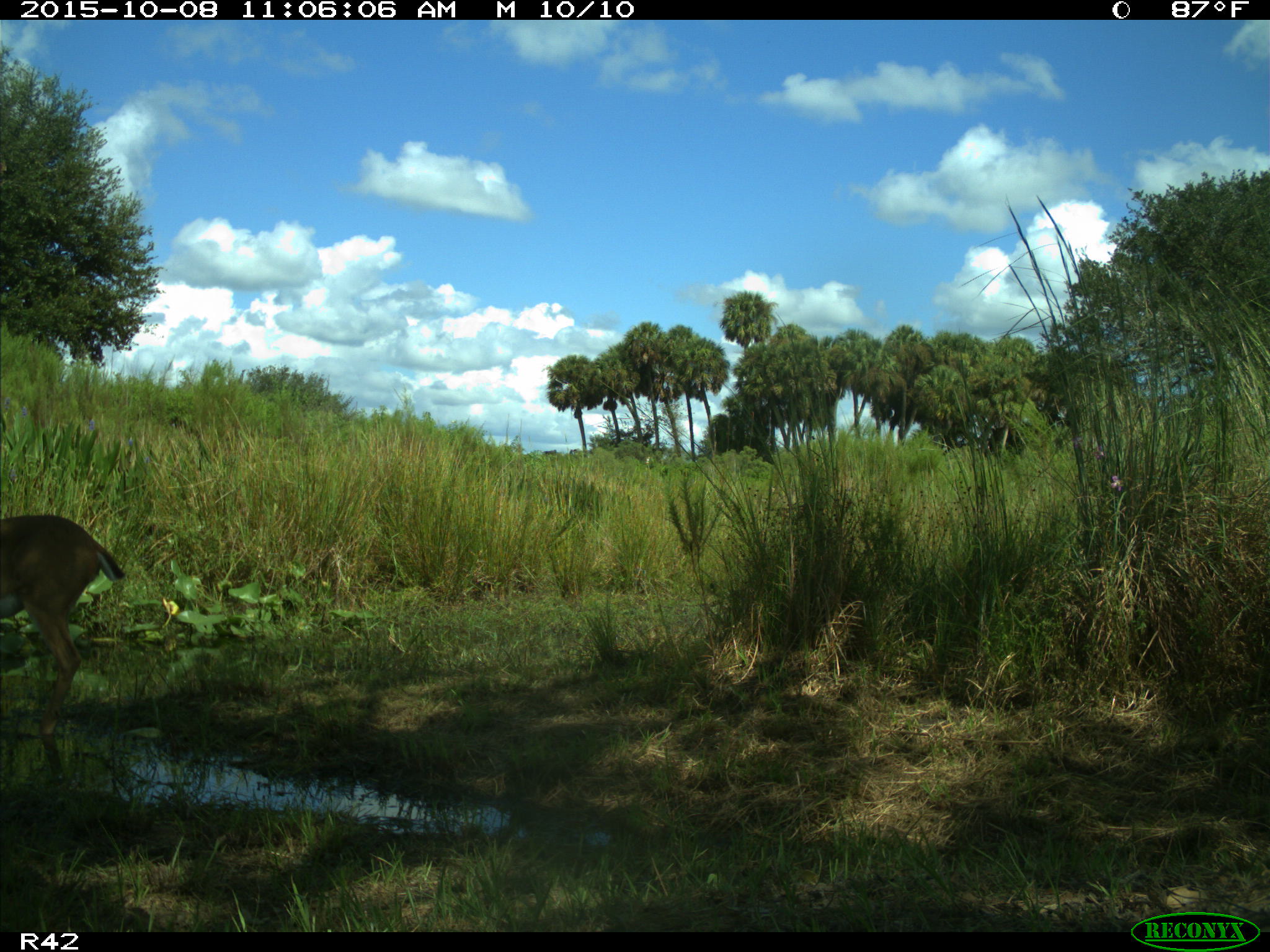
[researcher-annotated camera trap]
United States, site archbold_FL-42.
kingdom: Animalia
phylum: Chordata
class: Mammalia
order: Artiodactyla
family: Cervidae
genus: Odocoileus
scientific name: Odocoileus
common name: deer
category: unidentified deer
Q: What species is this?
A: Unidentified deer (deer) (Odocoileus).